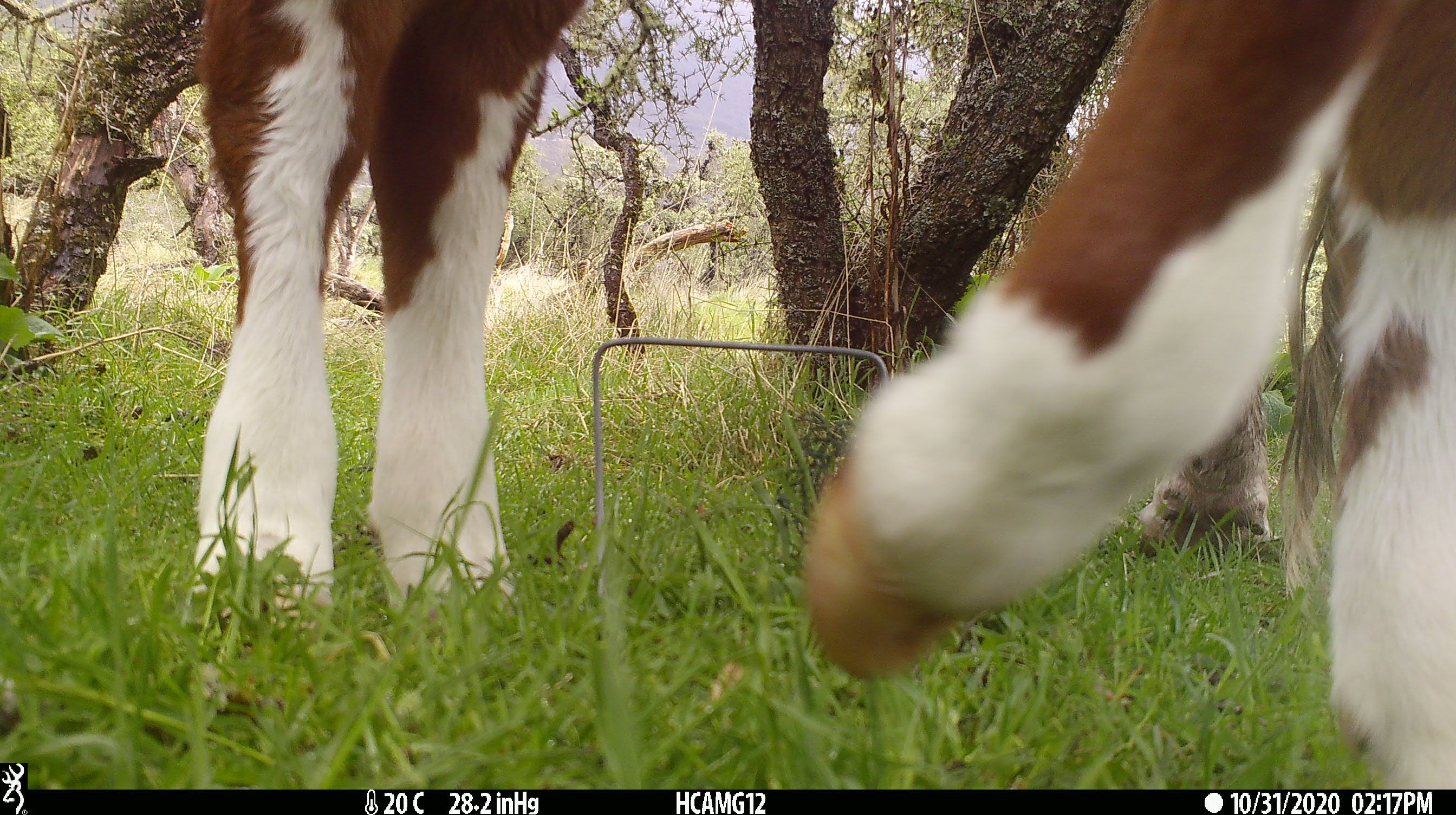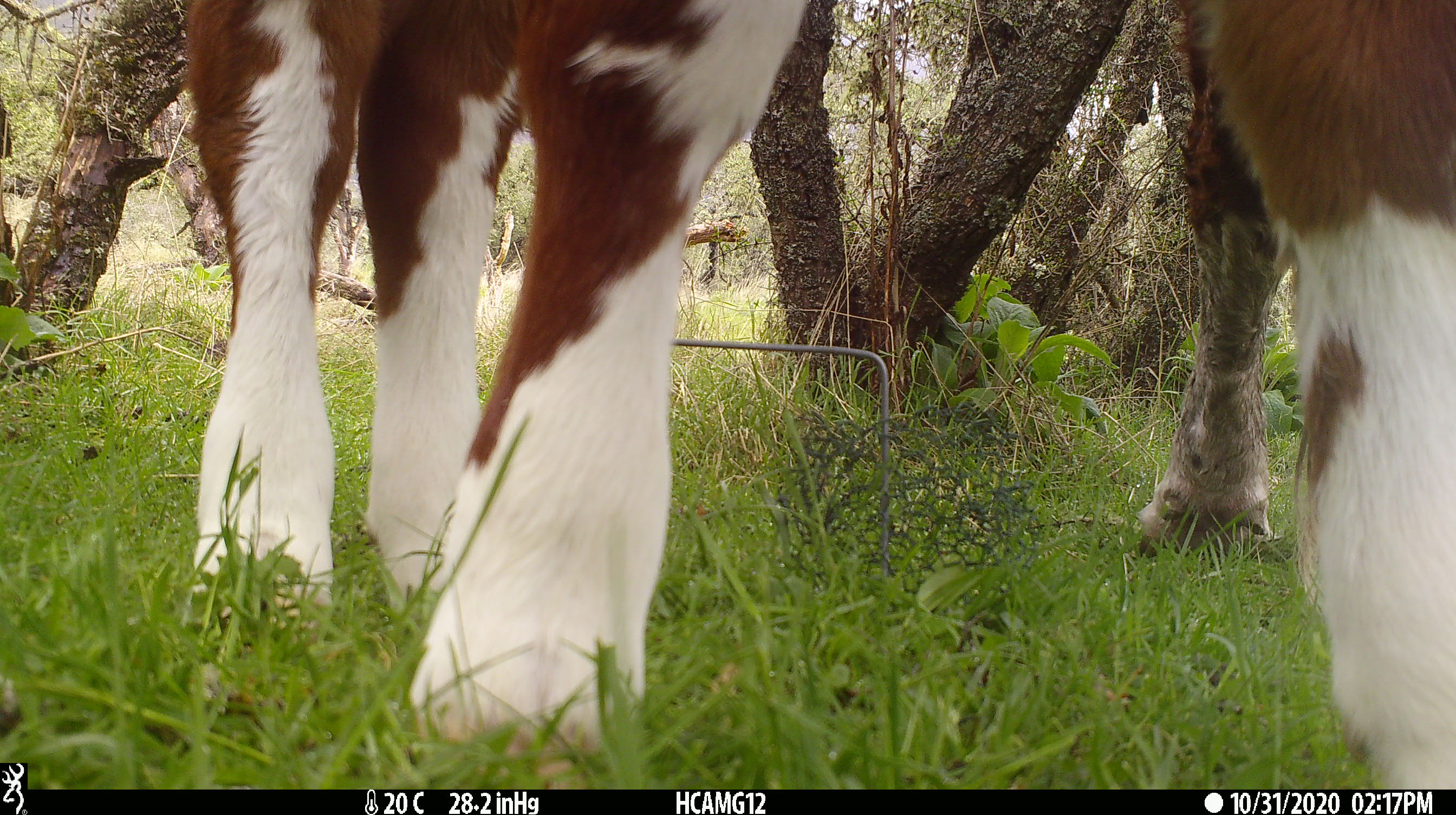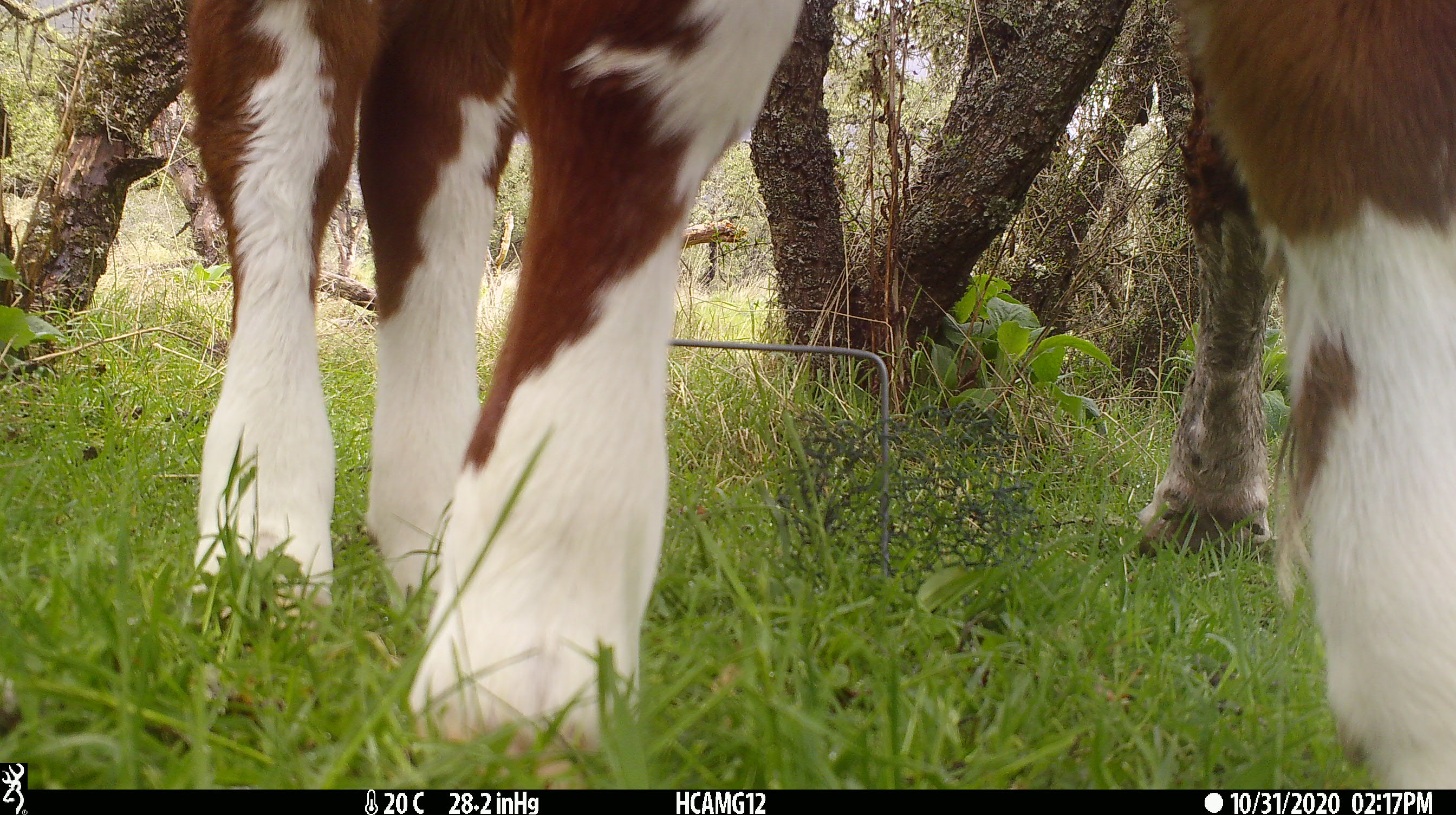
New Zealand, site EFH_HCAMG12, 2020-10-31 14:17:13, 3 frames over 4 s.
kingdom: Animalia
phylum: Chordata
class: Mammalia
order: Artiodactyla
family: Bovidae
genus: Bos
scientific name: Bos taurus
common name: domestic cow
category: cow